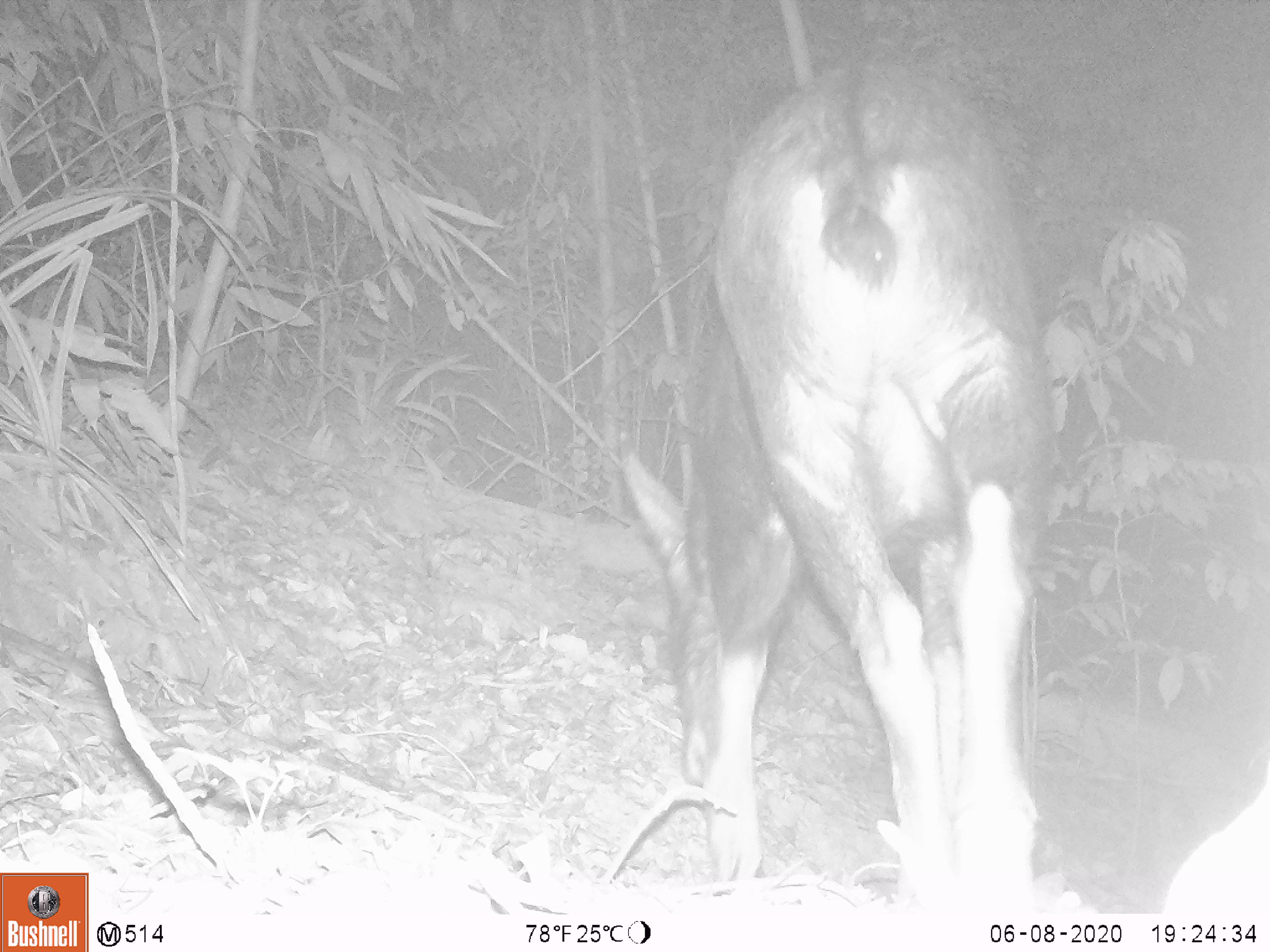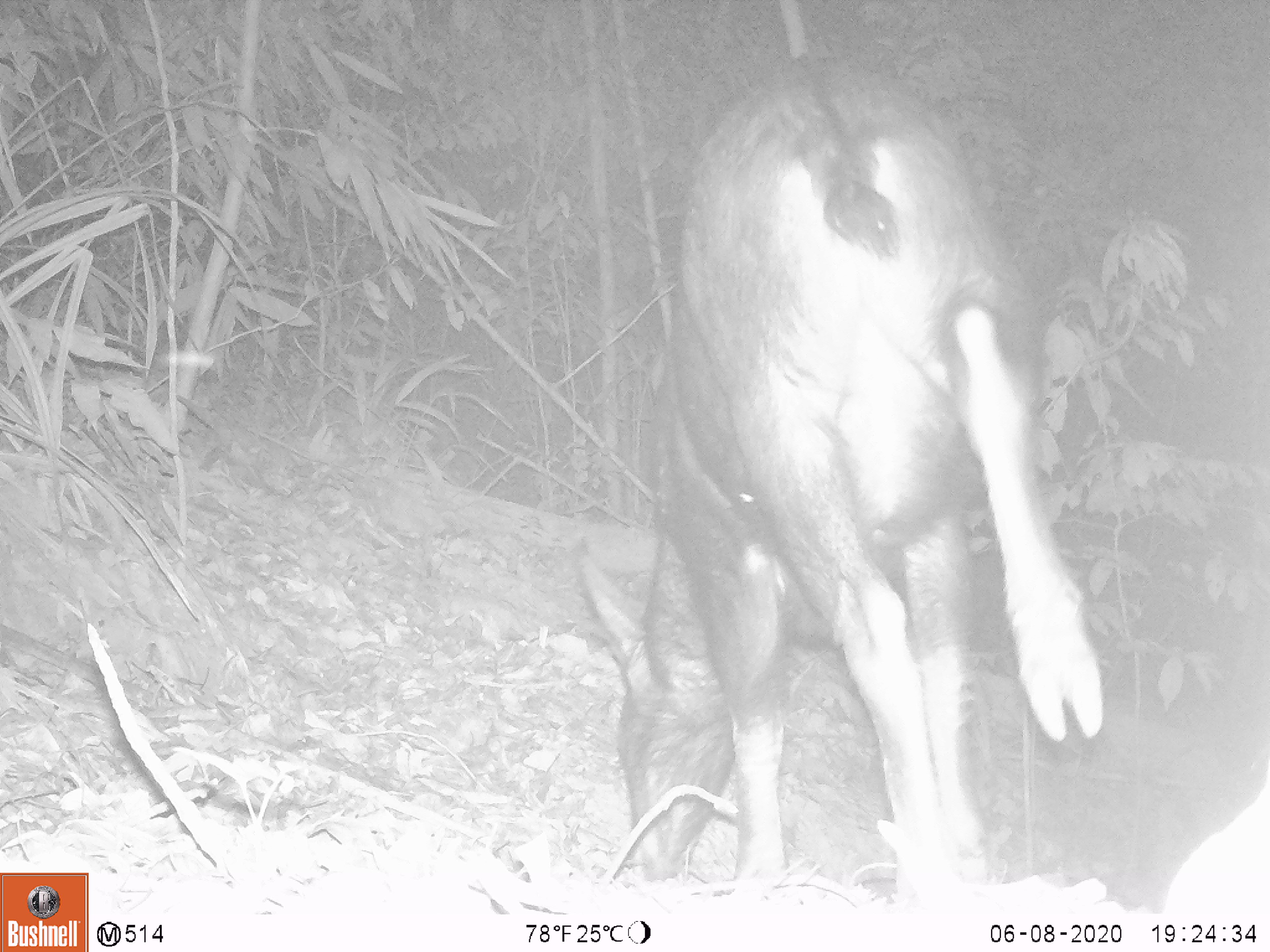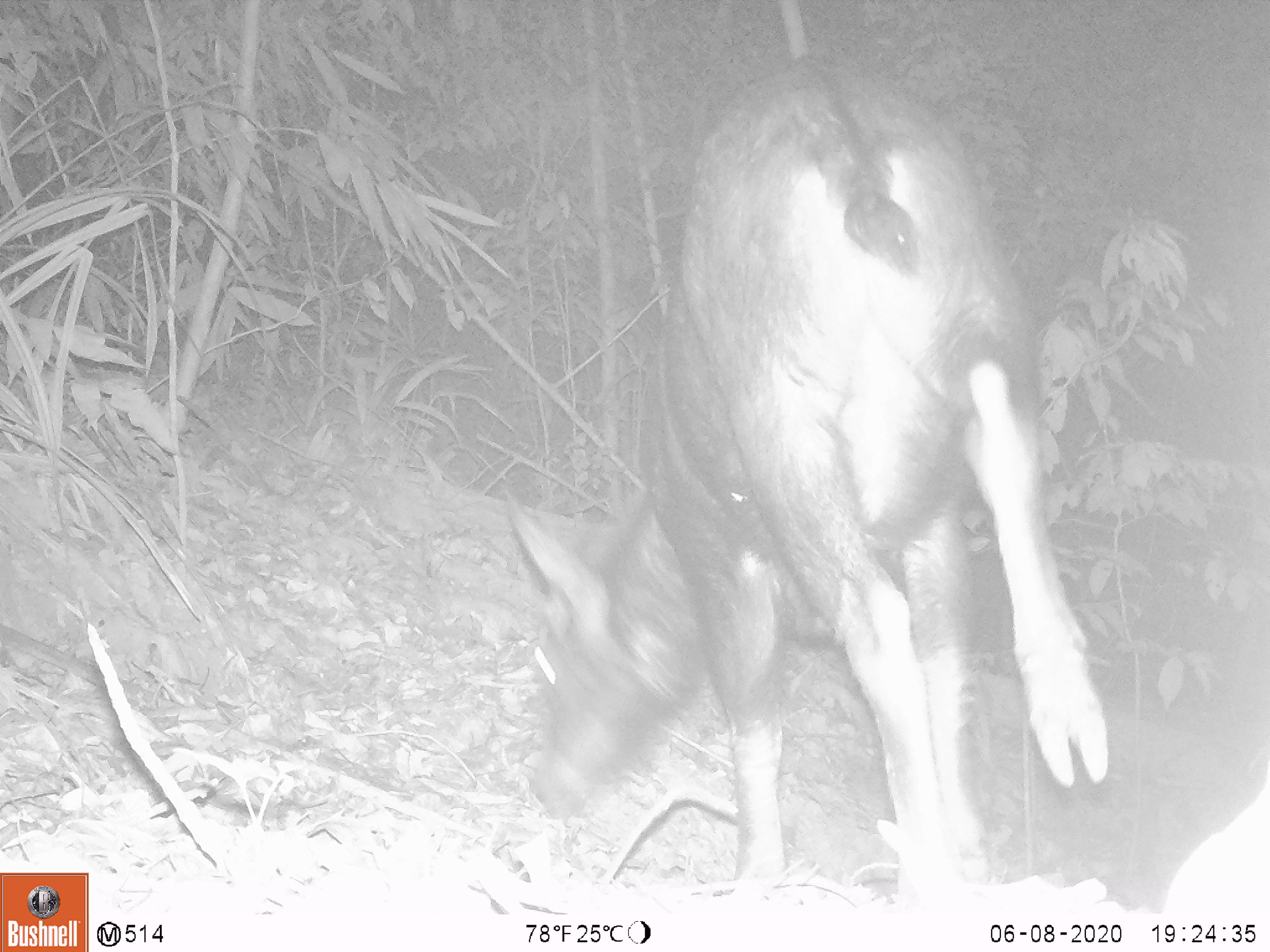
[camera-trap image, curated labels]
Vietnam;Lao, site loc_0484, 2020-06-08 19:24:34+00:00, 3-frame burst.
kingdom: Animalia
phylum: Chordata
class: Mammalia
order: Artiodactyla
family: Bovidae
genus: Capricornis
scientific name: Capricornis sumatraensis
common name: chinese serow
Chinese serow (Capricornis sumatraensis). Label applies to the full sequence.